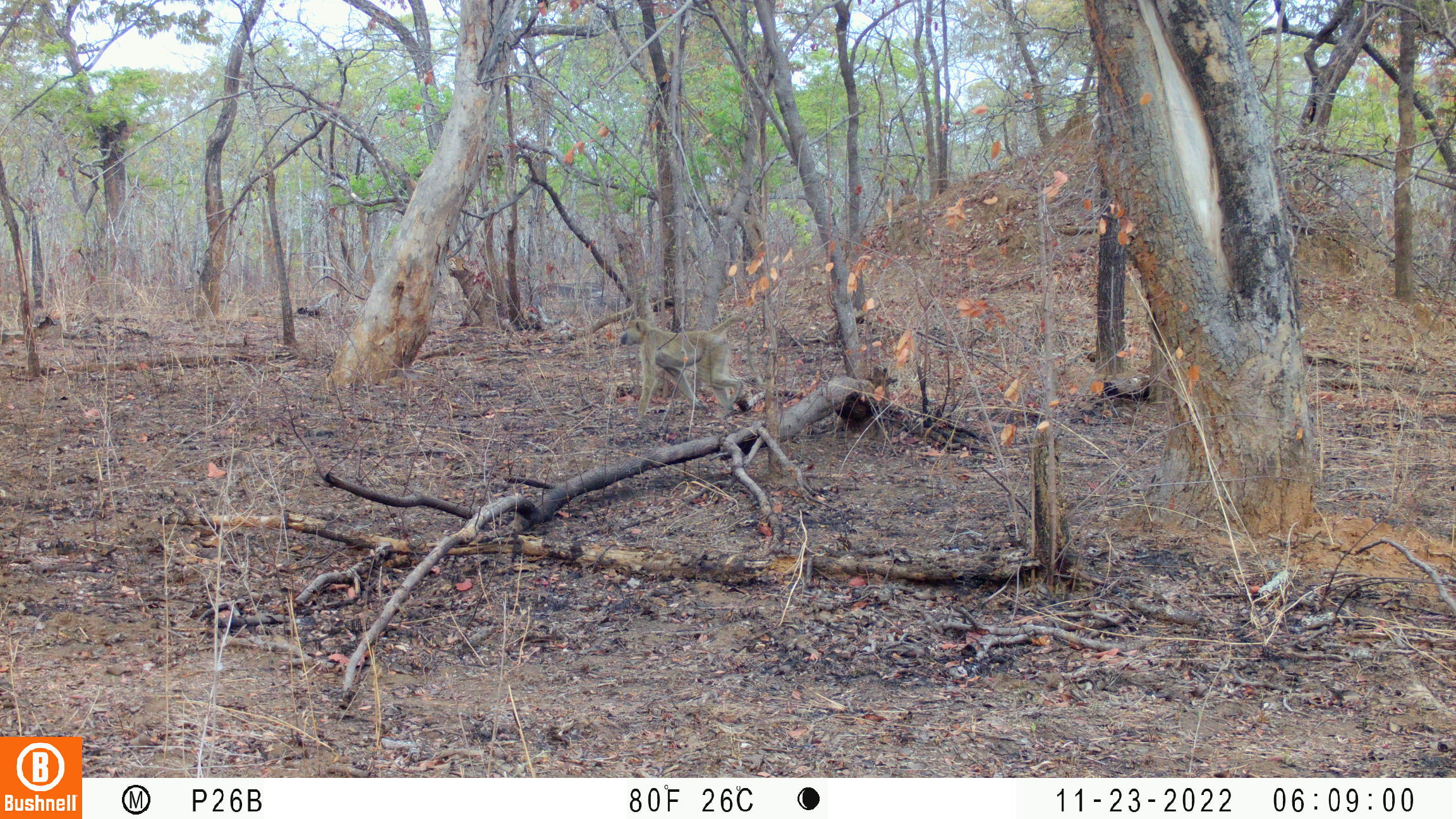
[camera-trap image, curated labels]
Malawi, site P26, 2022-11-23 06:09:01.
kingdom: Animalia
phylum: Chordata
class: Mammalia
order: Primates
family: Cercopithecidae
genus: Papio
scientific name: Papio cynocephalus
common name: yellow baboon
Yellow baboon (Papio cynocephalus), count 1.